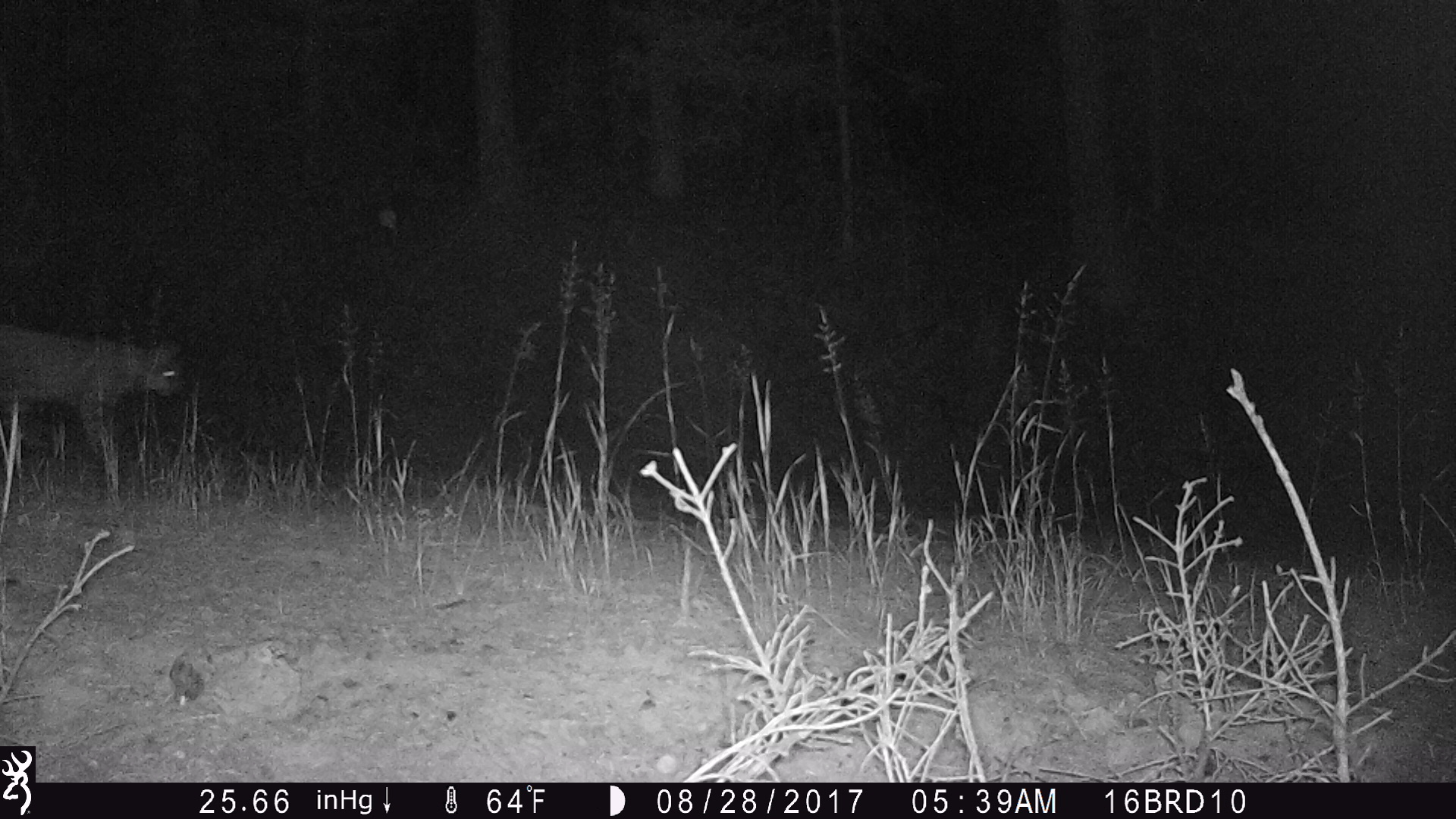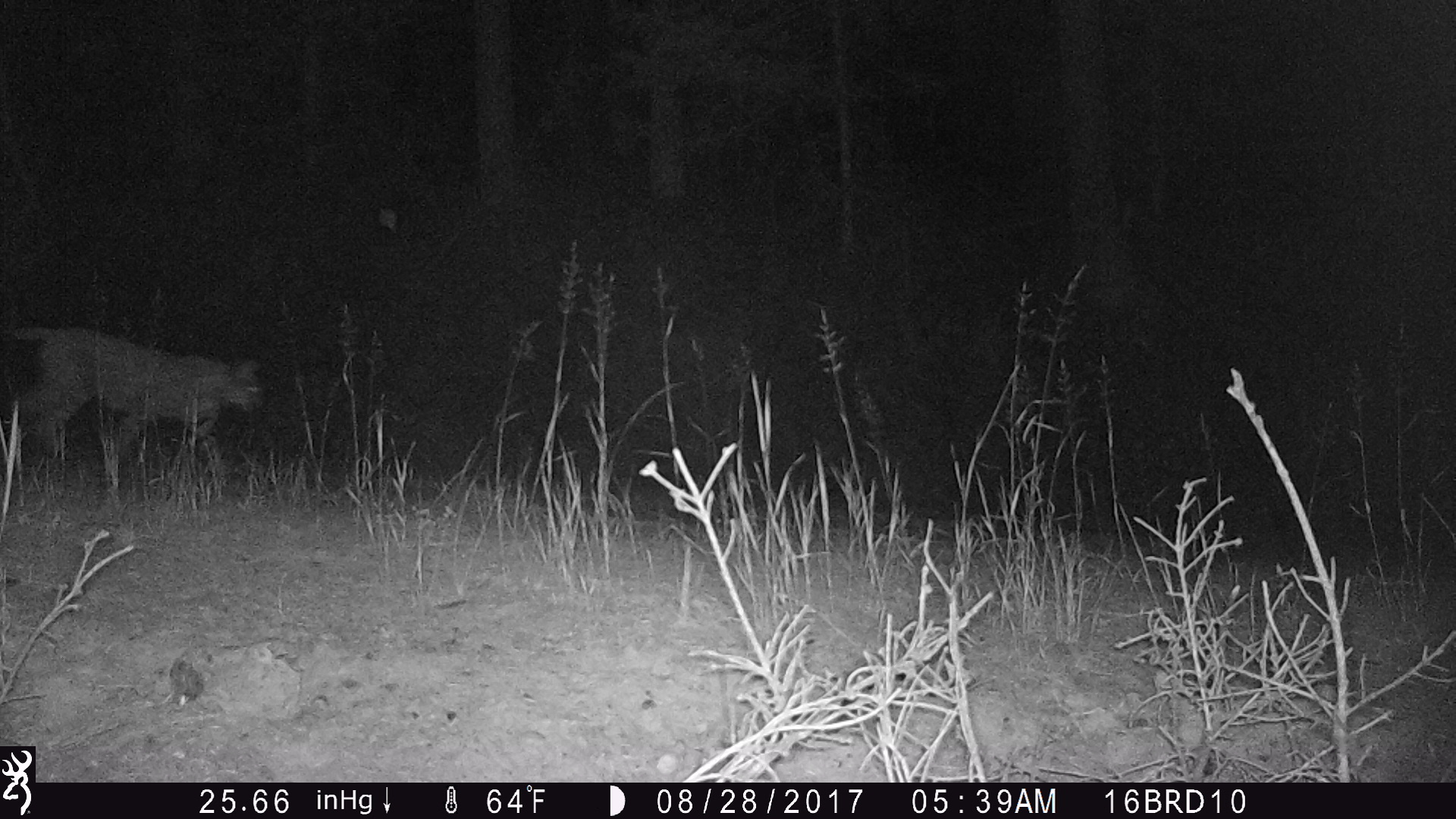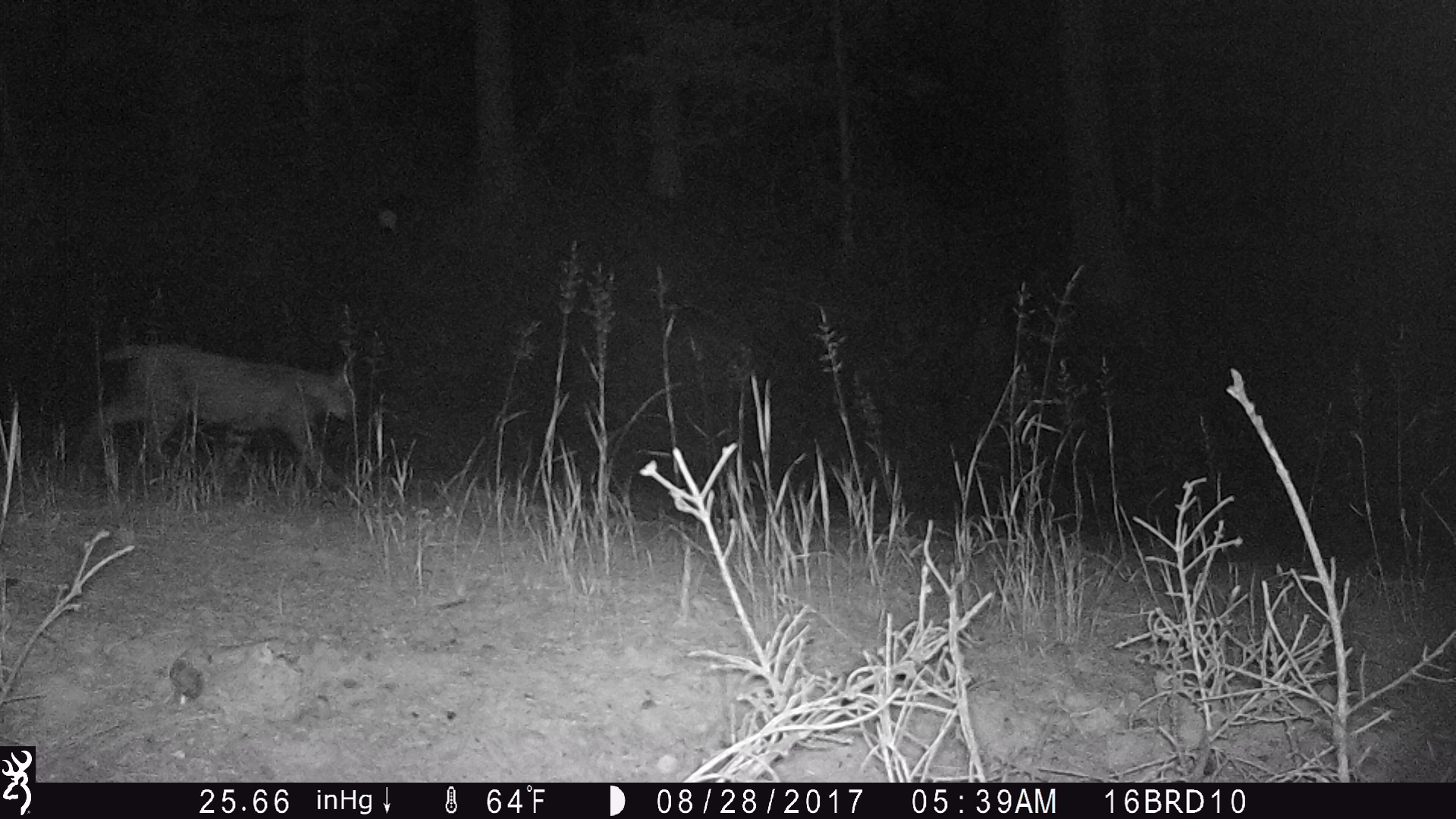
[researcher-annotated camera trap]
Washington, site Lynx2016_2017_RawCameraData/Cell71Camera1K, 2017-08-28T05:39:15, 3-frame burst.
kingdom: Animalia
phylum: Chordata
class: Mammalia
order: Carnivora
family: Felidae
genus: Lynx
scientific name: Lynx rufus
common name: bobcat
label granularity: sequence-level